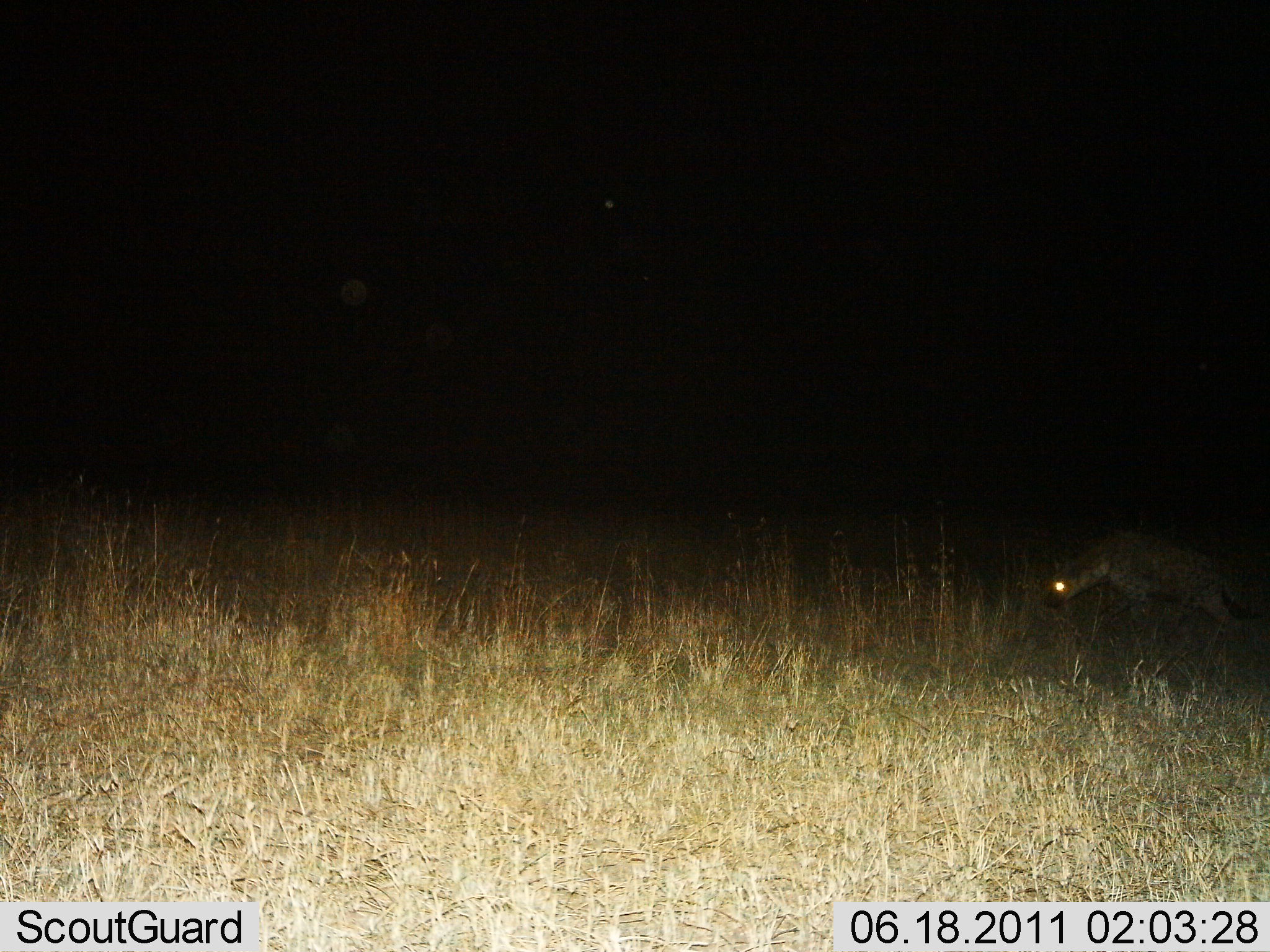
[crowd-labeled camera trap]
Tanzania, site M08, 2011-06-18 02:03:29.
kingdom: Animalia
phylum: Chordata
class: Mammalia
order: Carnivora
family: Hyaenidae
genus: Crocuta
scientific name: Crocuta crocuta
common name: spotted hyena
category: hyenaspotted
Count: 1.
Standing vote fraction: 27%.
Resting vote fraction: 0%.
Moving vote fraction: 73%.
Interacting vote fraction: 0%.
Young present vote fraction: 0%.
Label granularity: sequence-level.